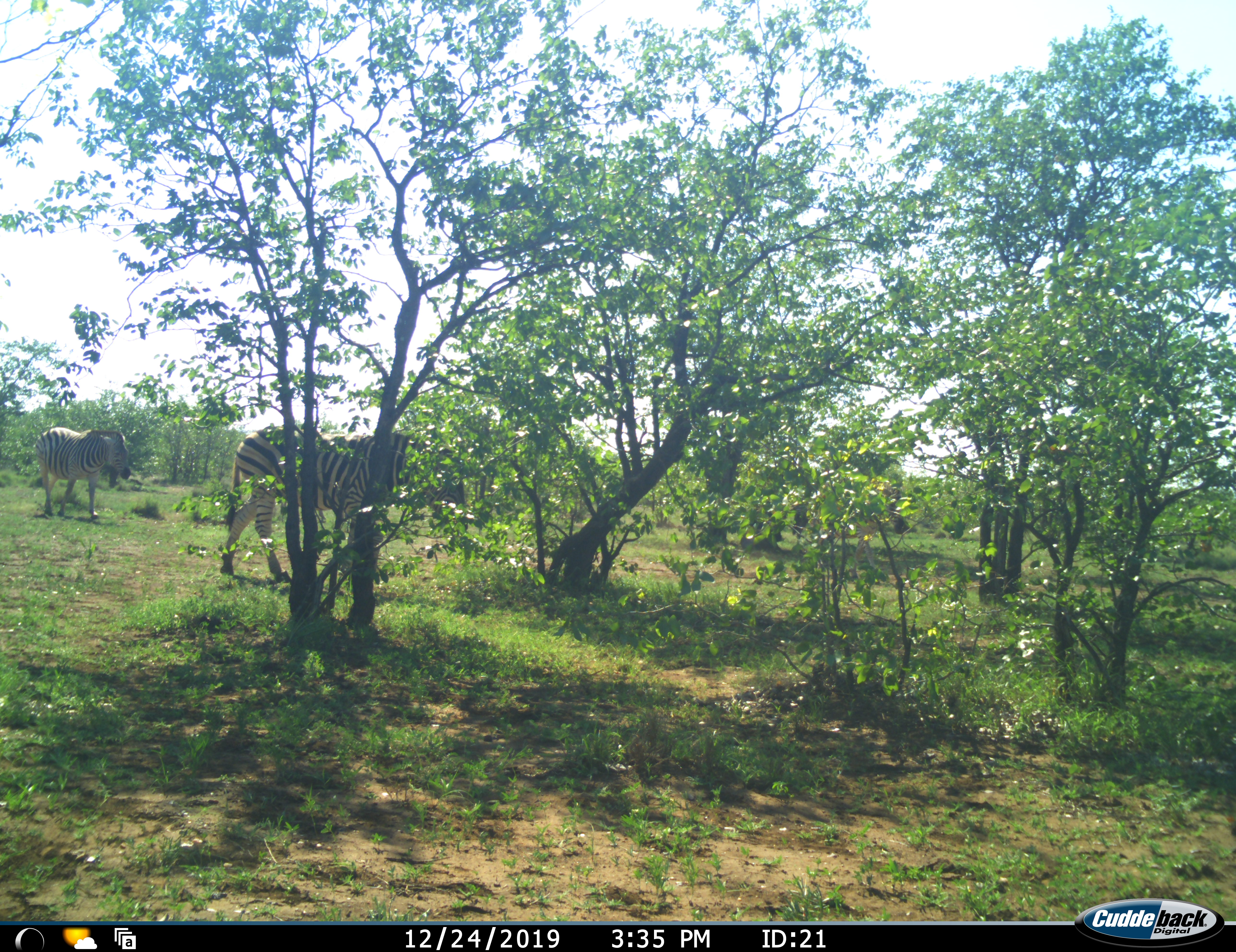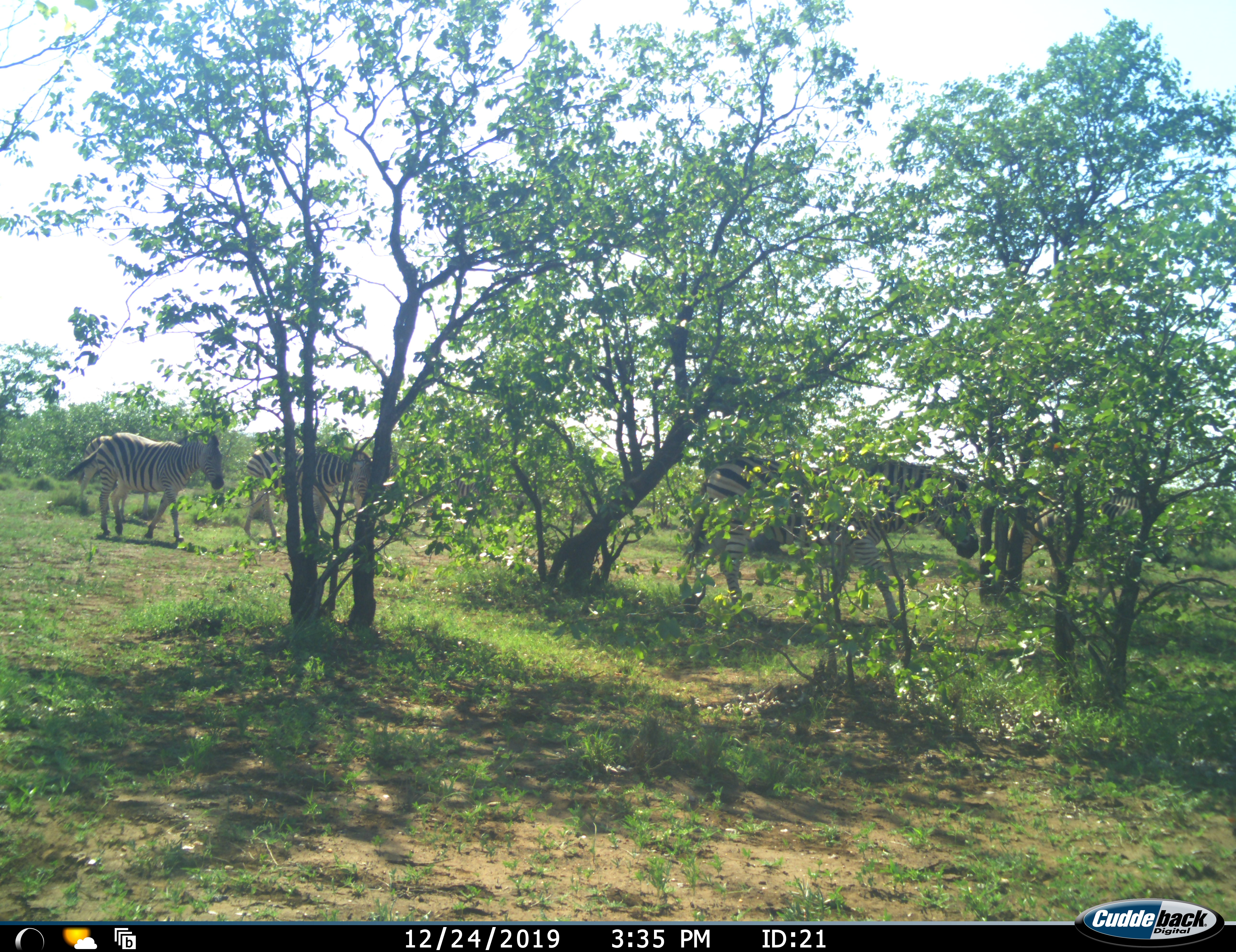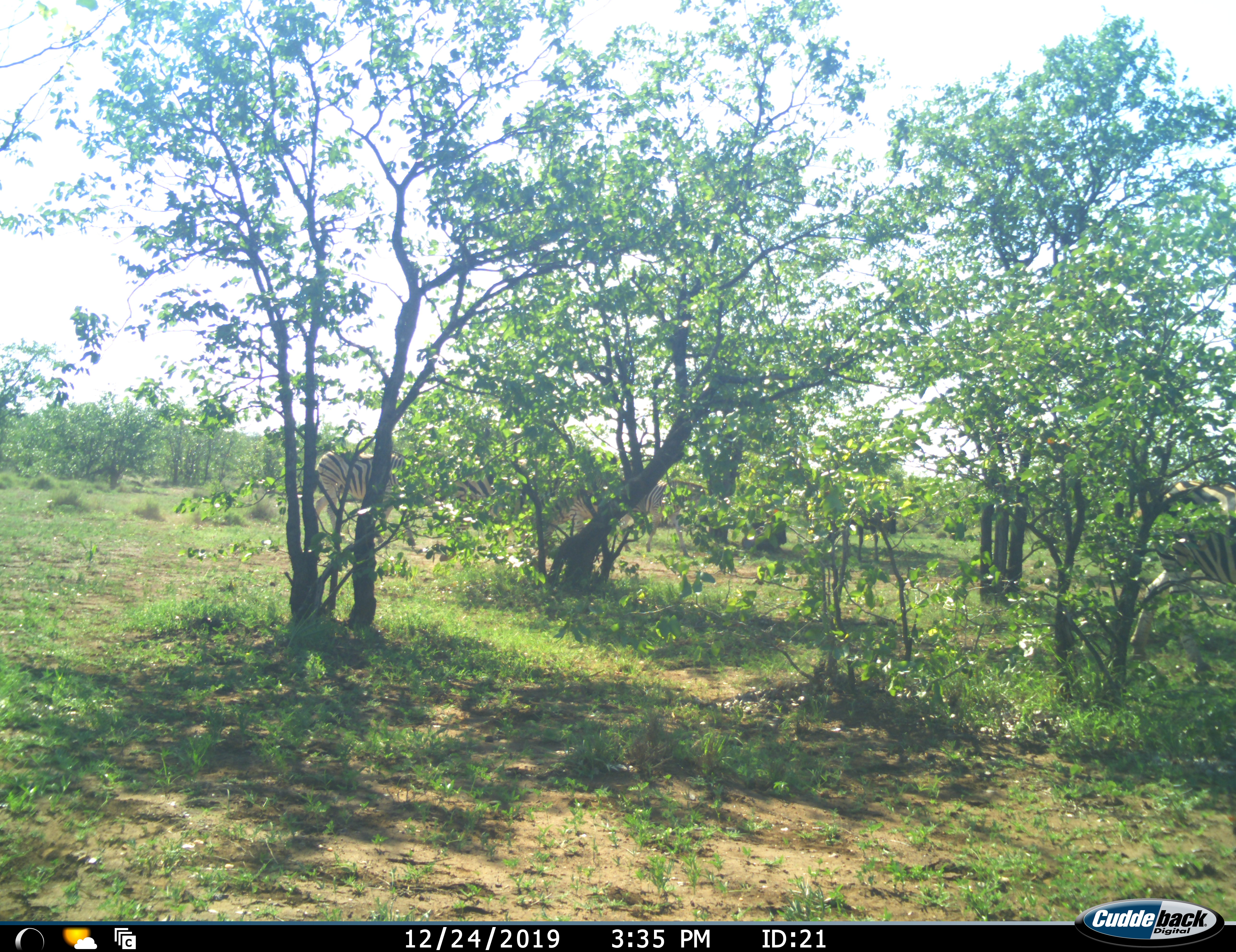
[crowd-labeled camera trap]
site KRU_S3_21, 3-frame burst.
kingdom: Animalia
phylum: Chordata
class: Mammalia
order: Perissodactyla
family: Equidae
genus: Equus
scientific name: Equus quagga burchellii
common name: burchell's zebra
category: zebraburchells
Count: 4.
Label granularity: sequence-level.